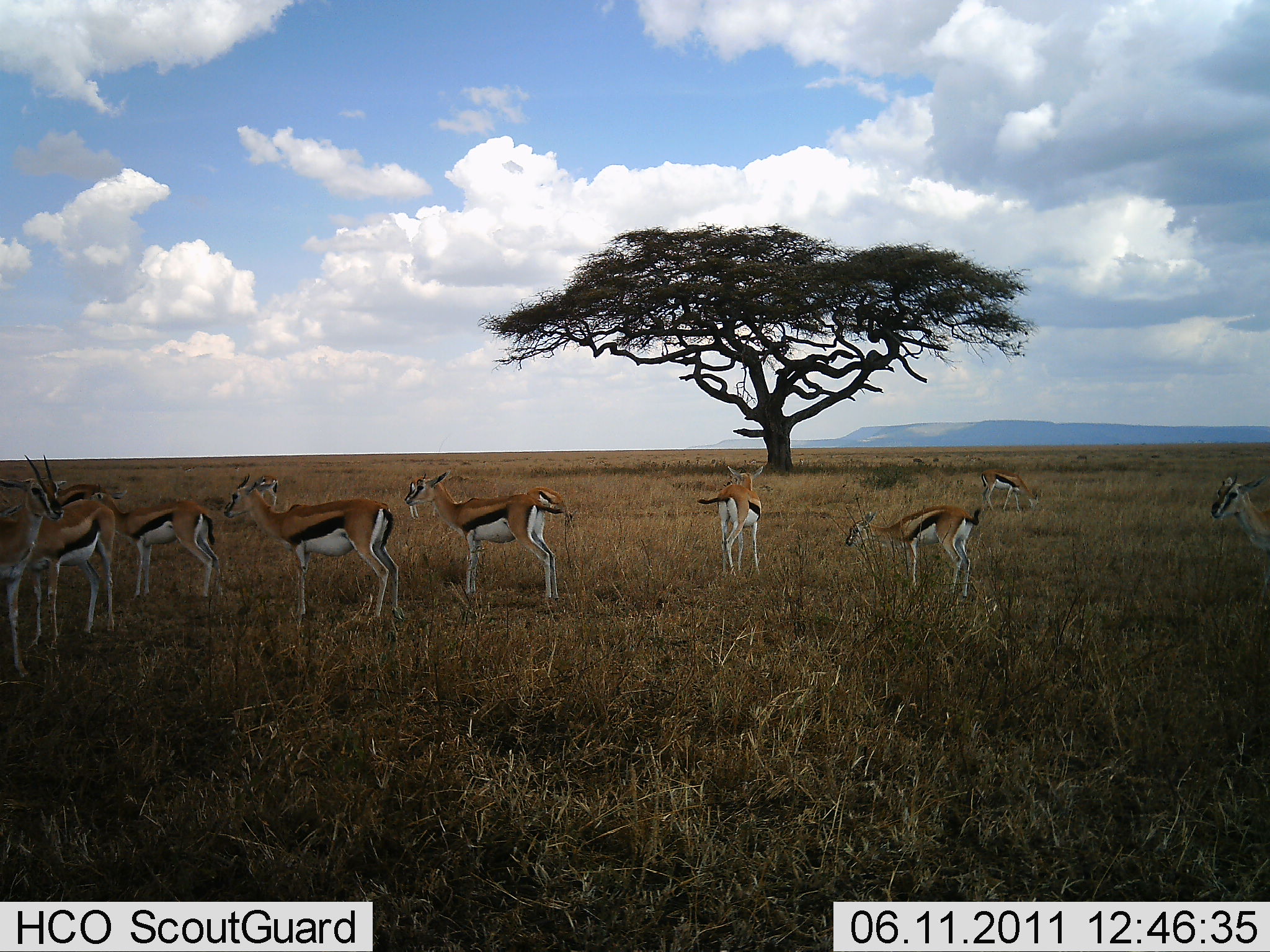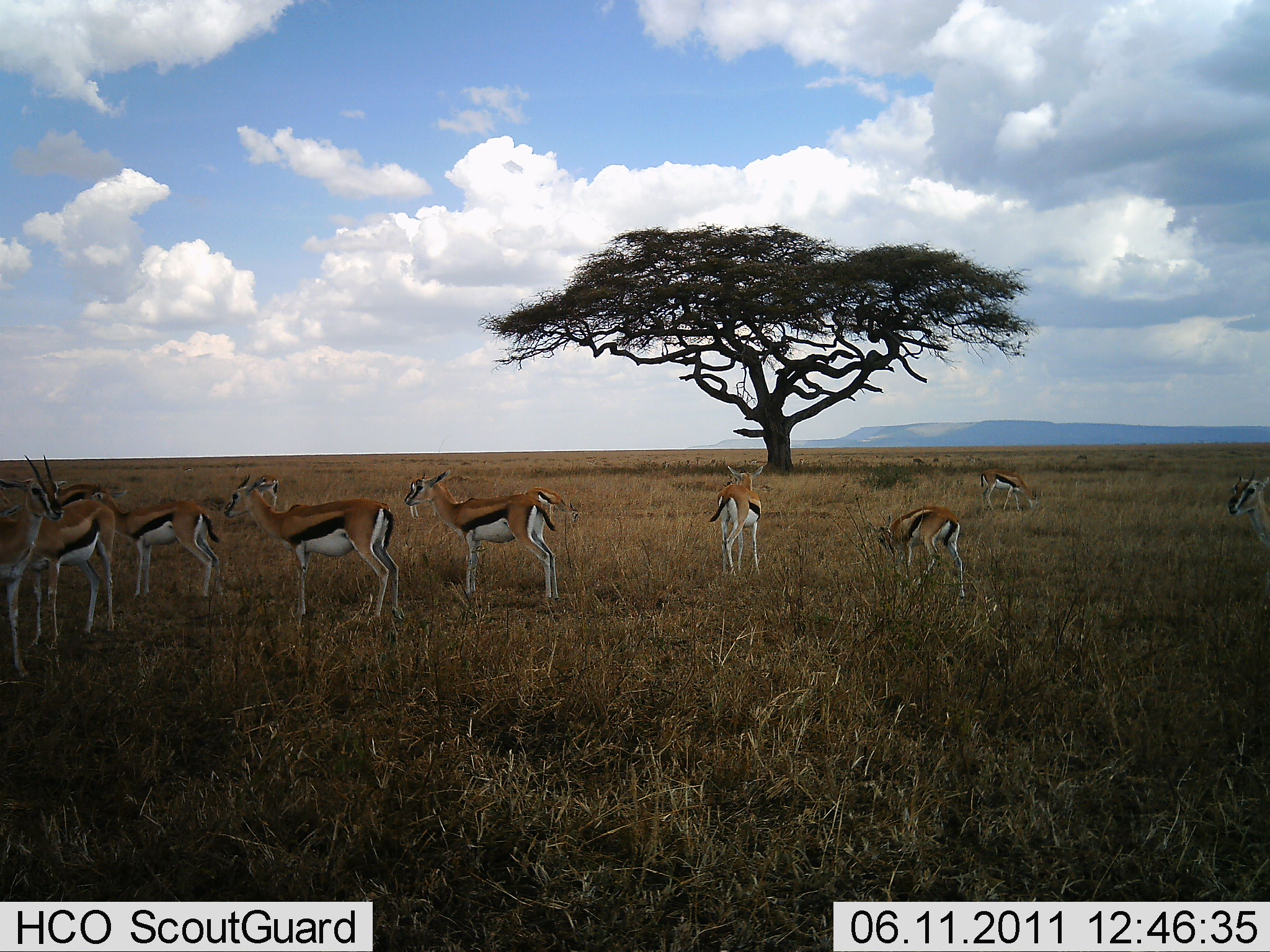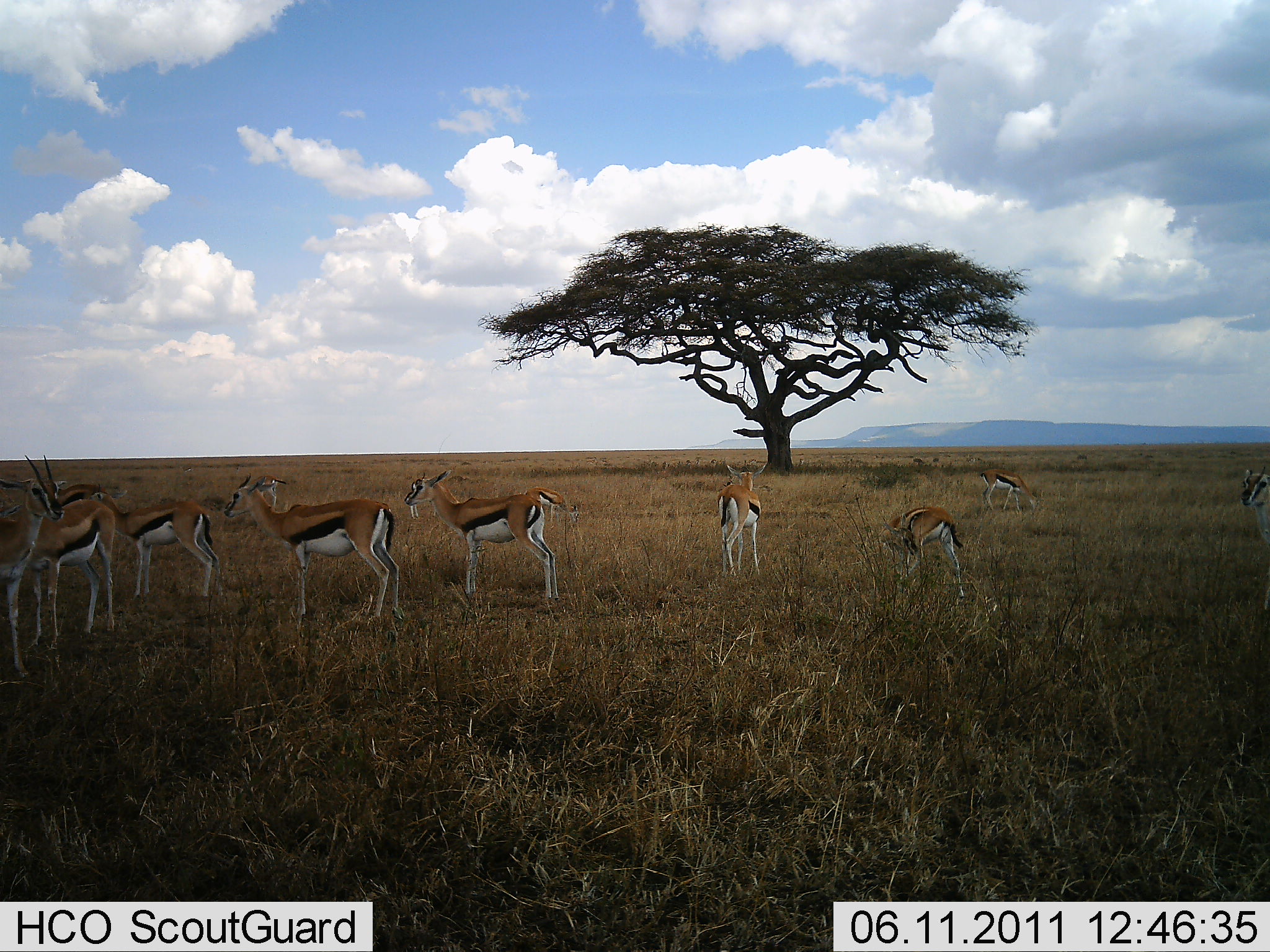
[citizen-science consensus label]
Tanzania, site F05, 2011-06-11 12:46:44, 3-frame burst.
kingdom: Animalia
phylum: Chordata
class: Mammalia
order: Artiodactyla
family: Bovidae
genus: Eudorcas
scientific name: Eudorcas thomsonii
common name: thomson's gazelle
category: gazellethomsons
Gazellethomsons (thomson's gazelle) (Eudorcas thomsonii), count 9. Behavior (volunteer vote fractions): standing 100%, resting 8%, moving 25%, interacting 0%. Young present (vote fraction): 8%. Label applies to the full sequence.